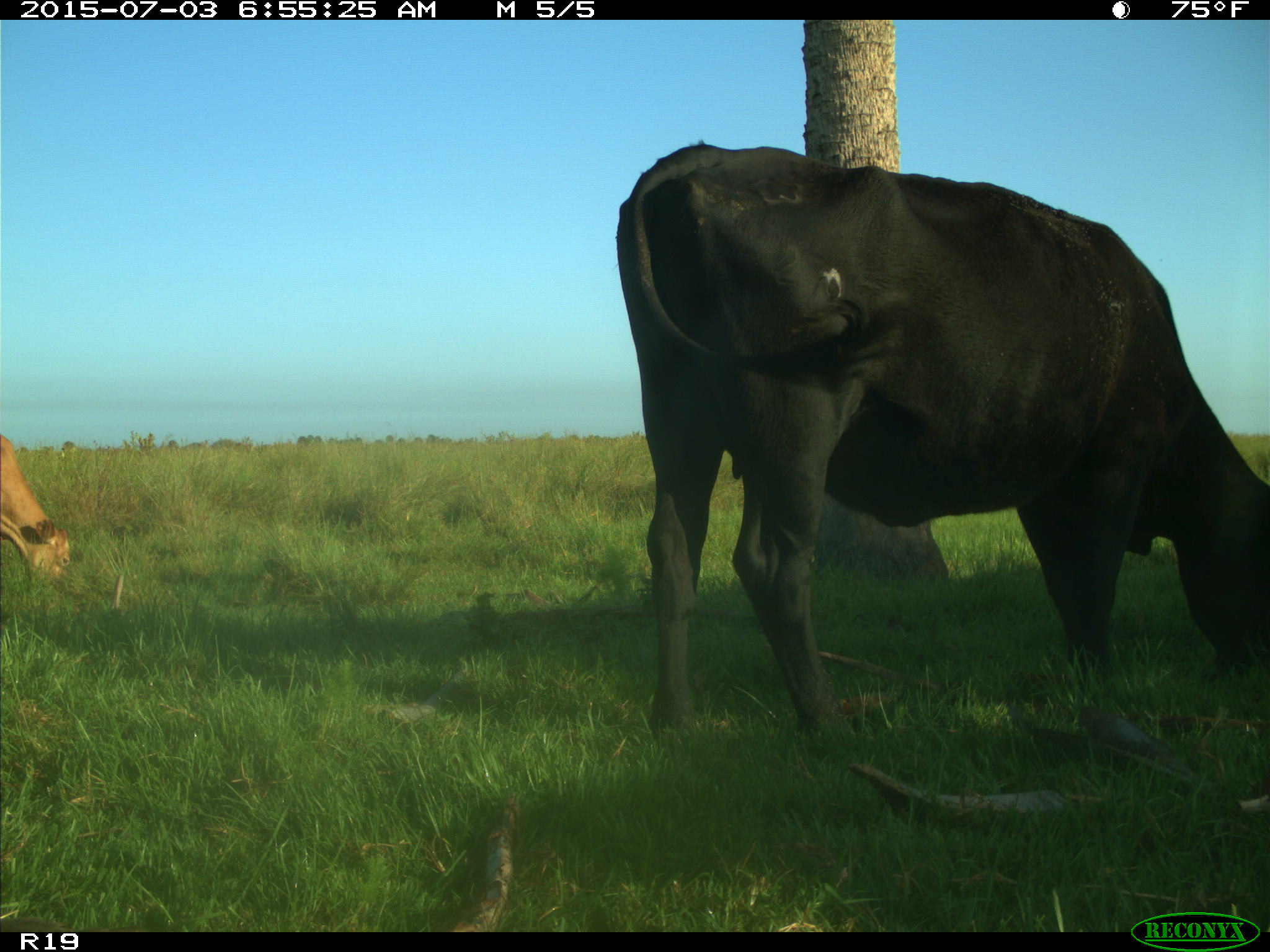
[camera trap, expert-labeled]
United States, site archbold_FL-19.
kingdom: Animalia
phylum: Chordata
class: Mammalia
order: Artiodactyla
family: Bovidae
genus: Bos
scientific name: Bos taurus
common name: domestic cow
Bos taurus (domestic cow).